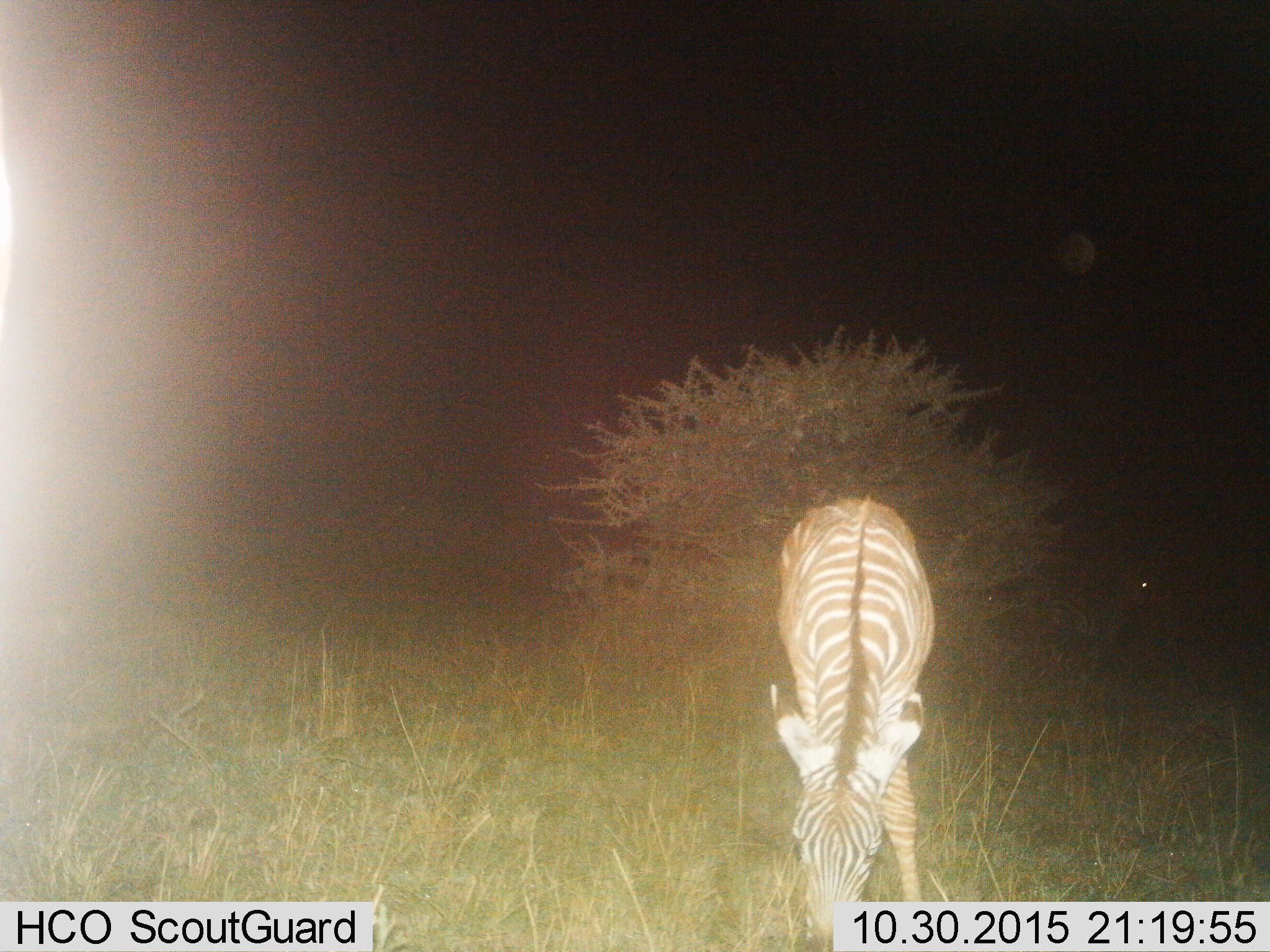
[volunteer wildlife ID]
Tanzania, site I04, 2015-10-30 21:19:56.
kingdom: Animalia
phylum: Chordata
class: Mammalia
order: Perissodactyla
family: Equidae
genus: Equus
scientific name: Equus quagga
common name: plains zebra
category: zebra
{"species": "zebra (plains zebra) (Equus quagga)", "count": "1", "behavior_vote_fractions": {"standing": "10%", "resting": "10%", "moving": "0%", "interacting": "0%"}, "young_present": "10%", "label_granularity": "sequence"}